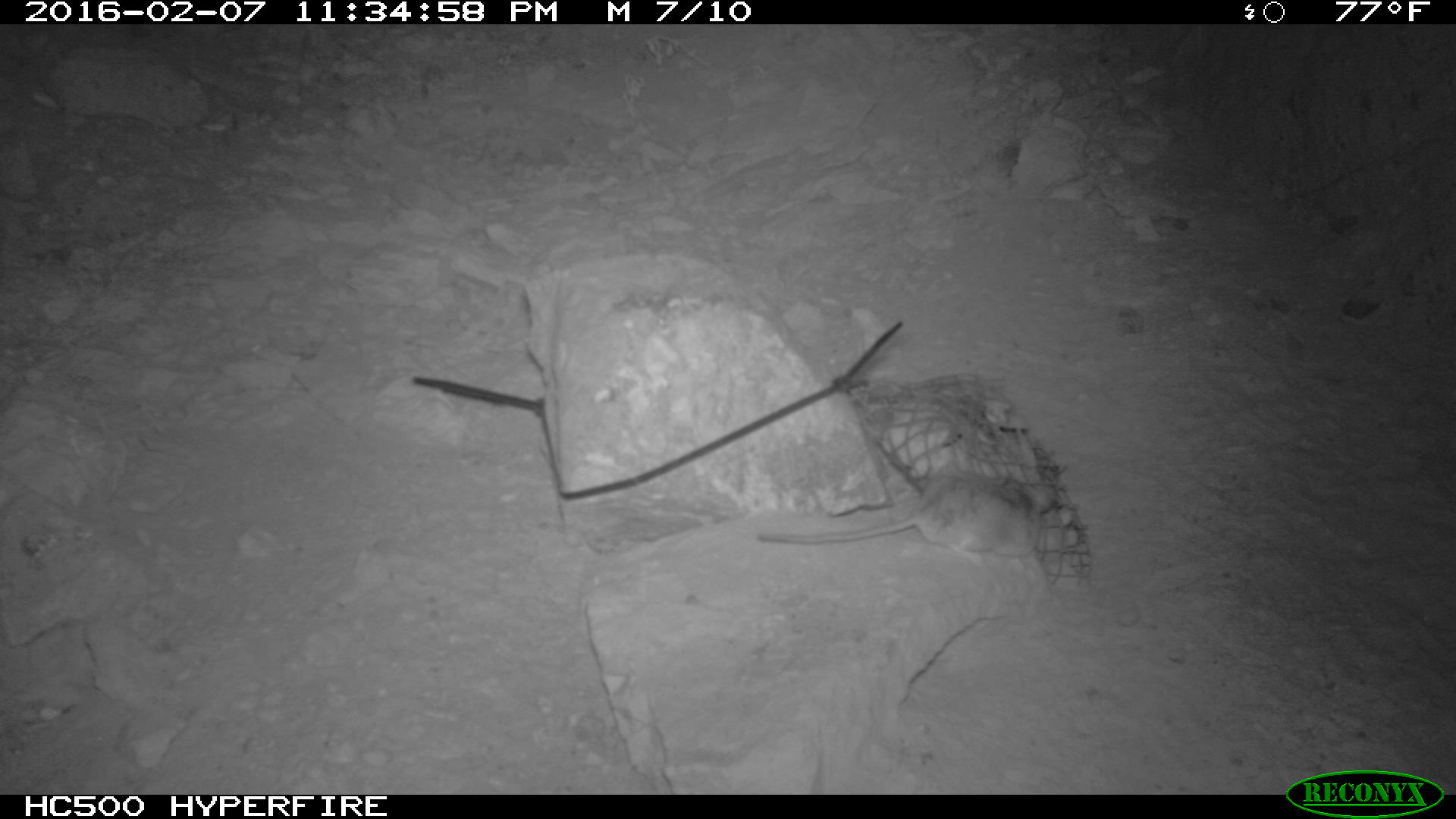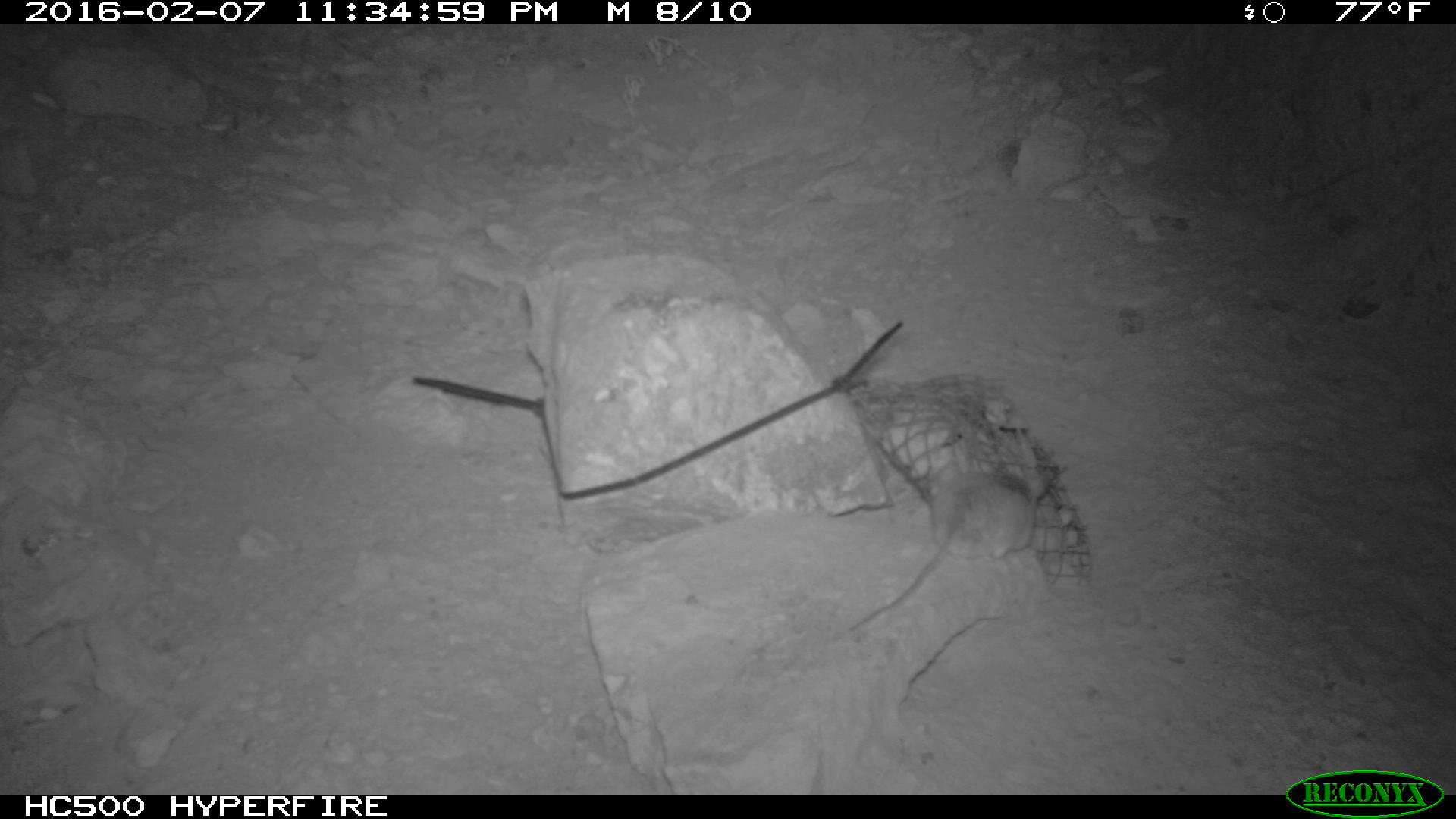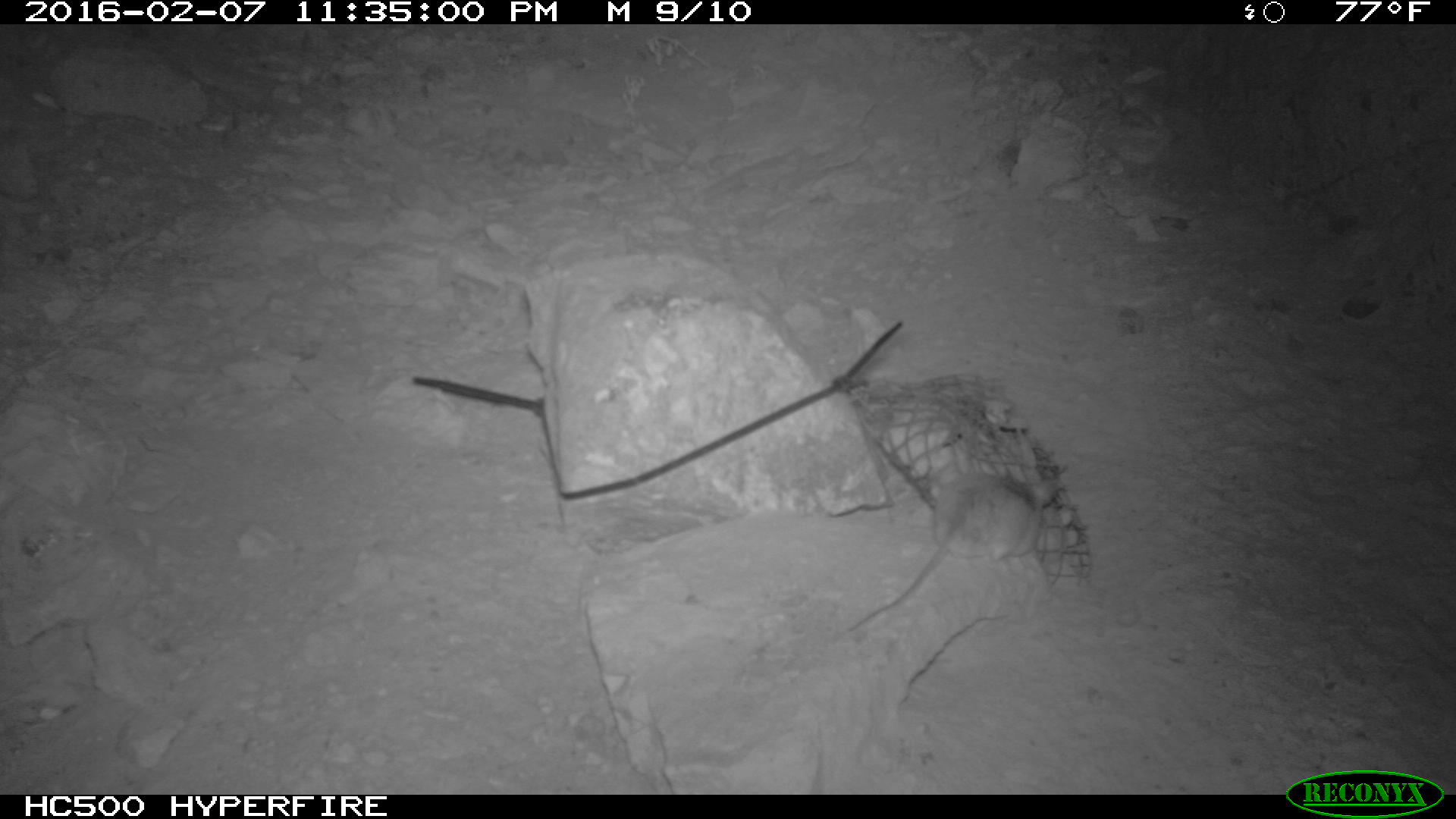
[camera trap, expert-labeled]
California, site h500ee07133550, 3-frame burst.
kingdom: Animalia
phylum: Chordata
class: Mammalia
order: Rodentia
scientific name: Rodentia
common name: rodent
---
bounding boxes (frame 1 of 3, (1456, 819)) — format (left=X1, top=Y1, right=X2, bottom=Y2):
rodent: (left=756, top=469, right=1055, bottom=563)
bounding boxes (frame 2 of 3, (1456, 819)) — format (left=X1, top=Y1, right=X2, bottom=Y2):
rodent: (left=846, top=459, right=1059, bottom=633)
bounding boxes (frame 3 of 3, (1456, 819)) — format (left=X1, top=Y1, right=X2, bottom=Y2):
rodent: (left=842, top=466, right=1077, bottom=634)